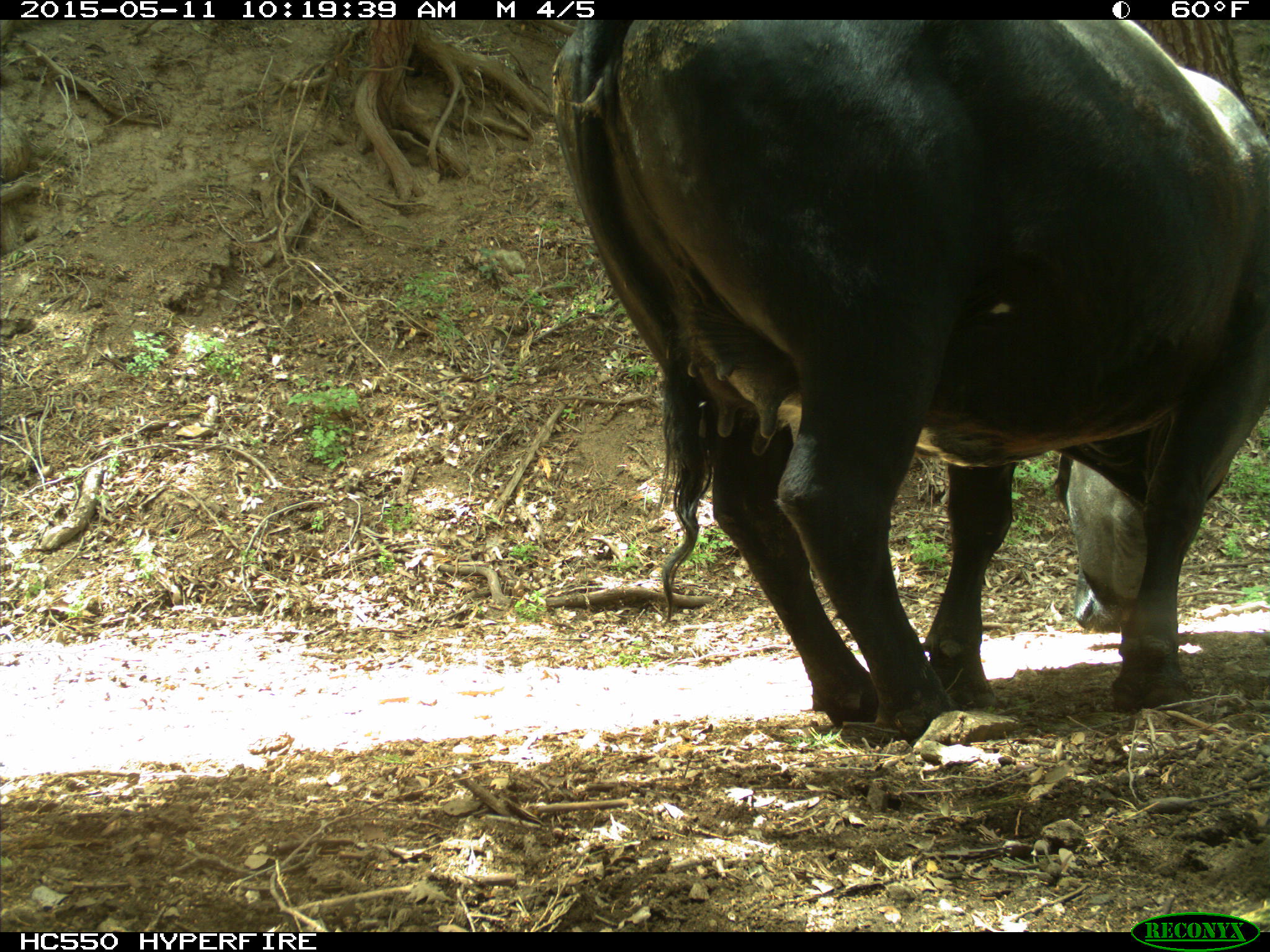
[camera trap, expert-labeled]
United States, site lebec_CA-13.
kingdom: Animalia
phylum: Chordata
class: Mammalia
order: Artiodactyla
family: Bovidae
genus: Bos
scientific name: Bos taurus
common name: domestic cow